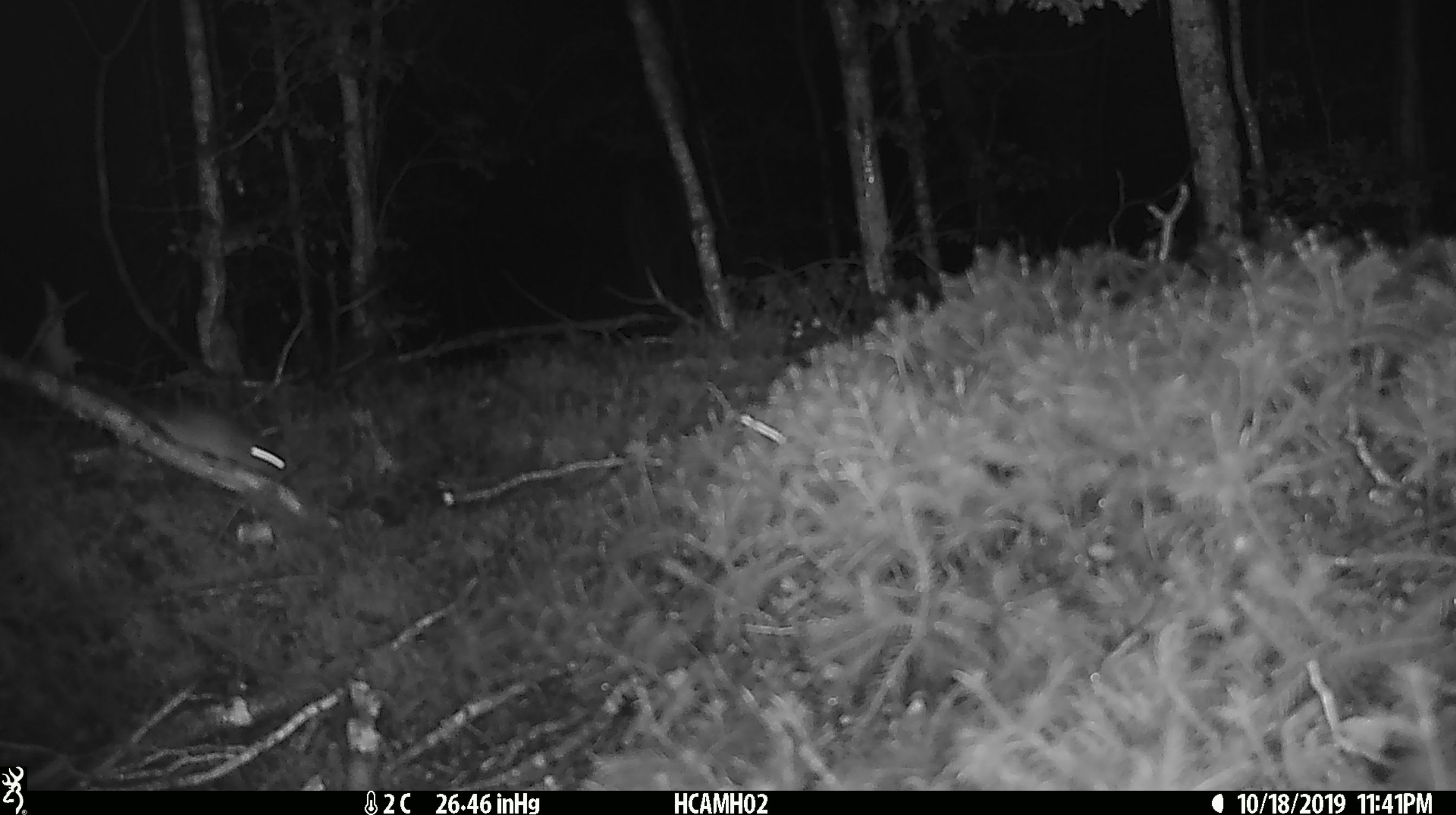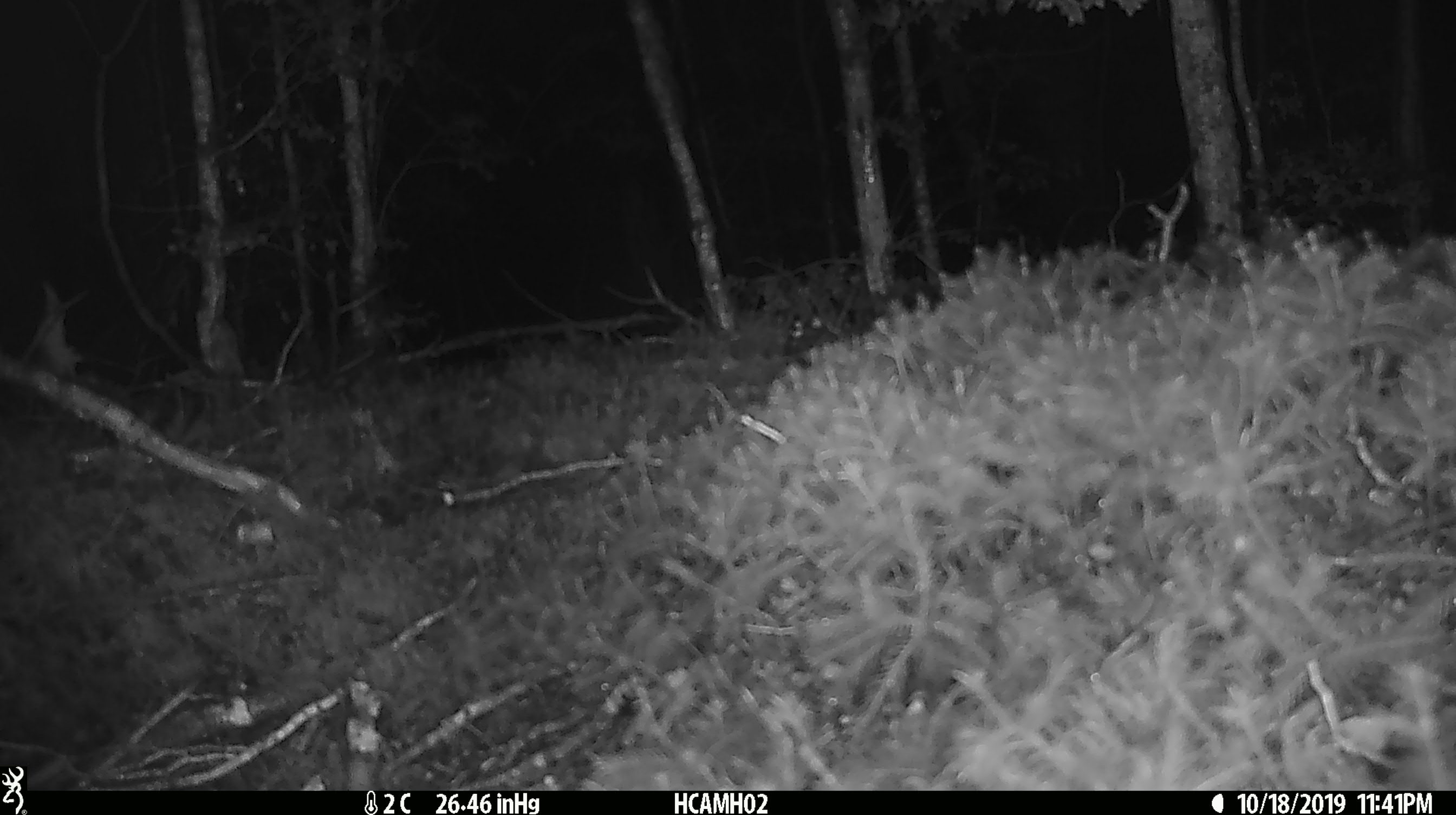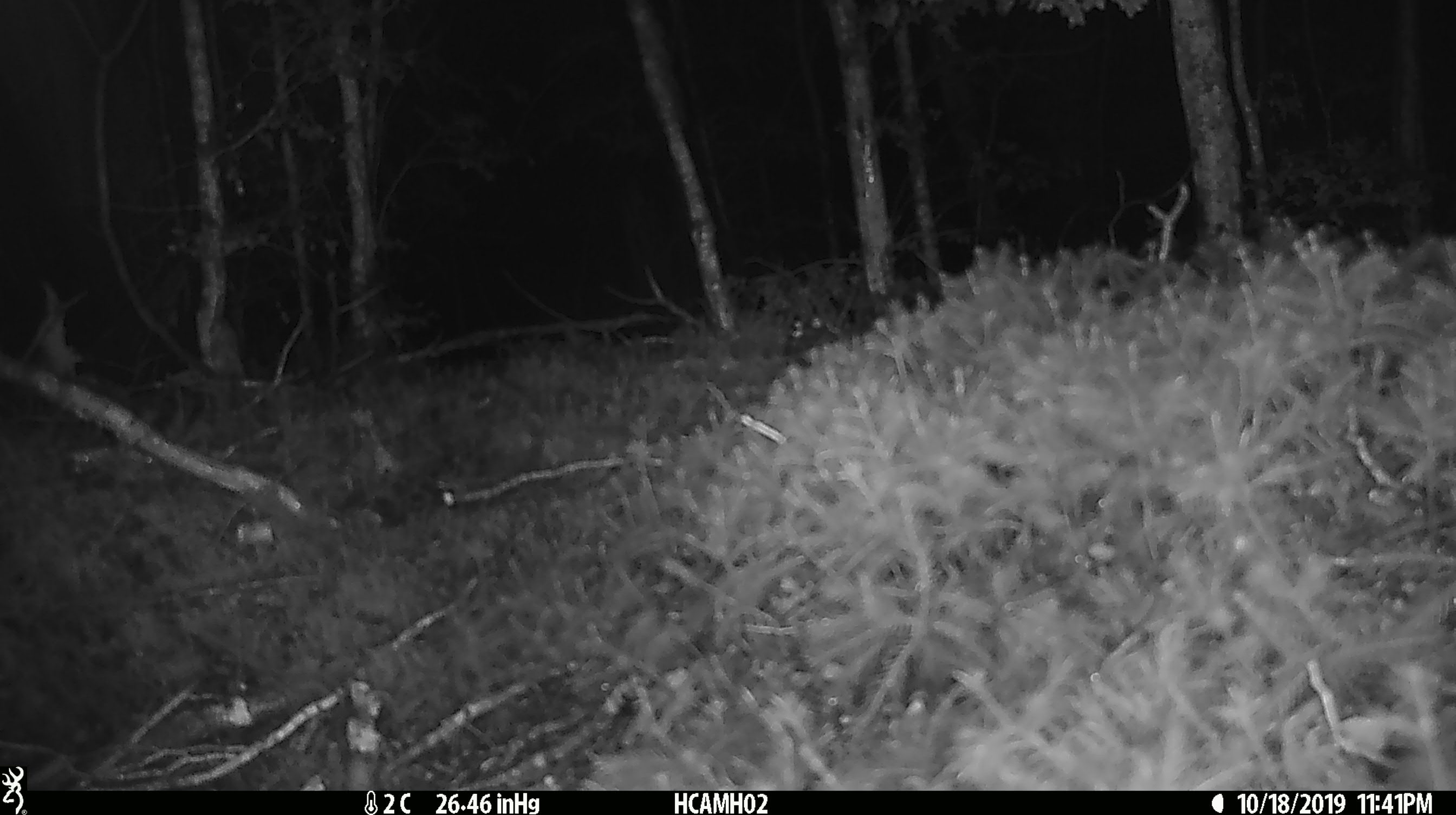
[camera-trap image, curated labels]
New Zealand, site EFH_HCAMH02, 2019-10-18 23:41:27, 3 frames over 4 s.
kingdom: Animalia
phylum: Chordata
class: Mammalia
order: Rodentia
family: Muridae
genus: Mus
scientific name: Mus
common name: mouse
Mouse (Mus).